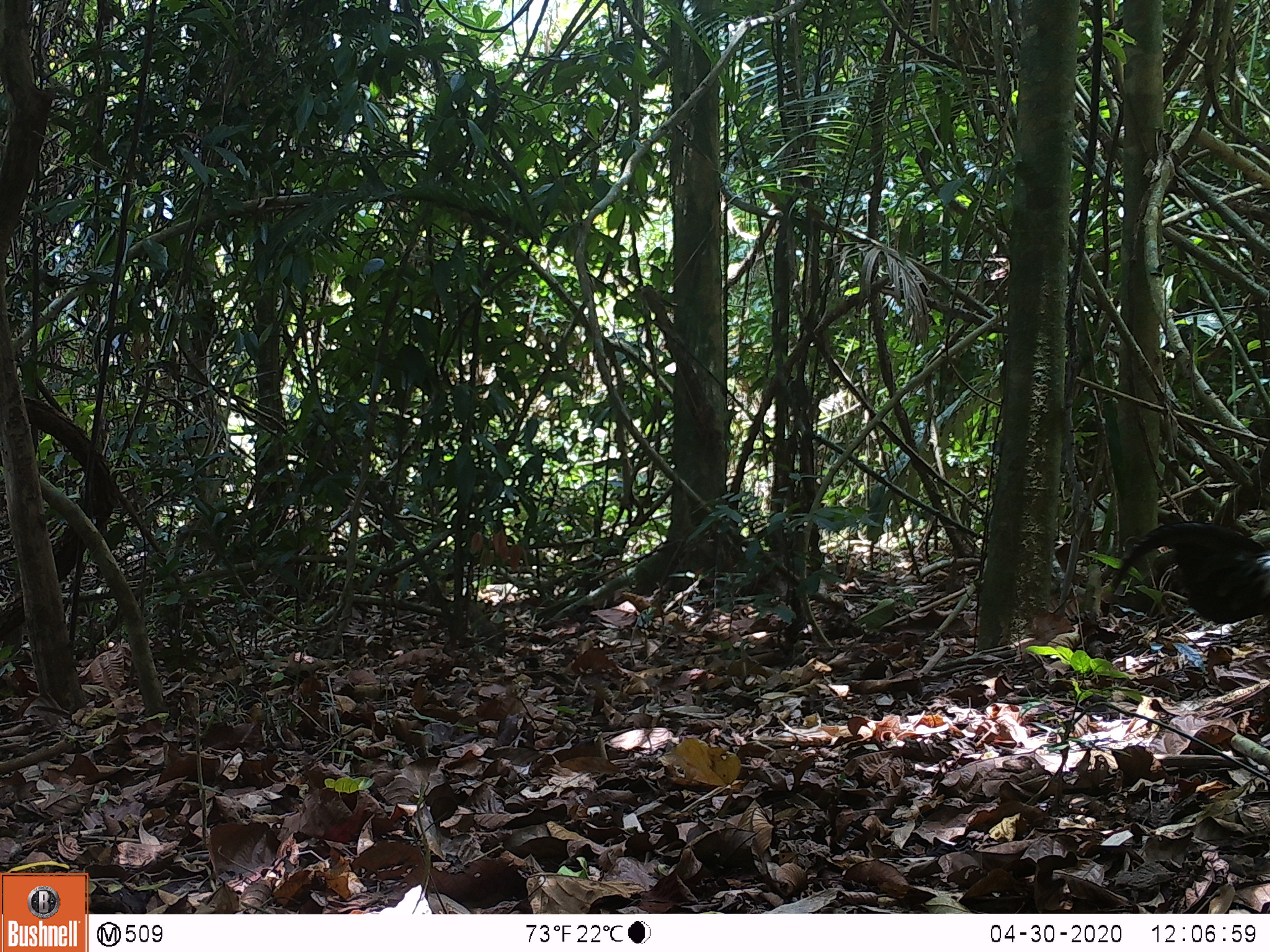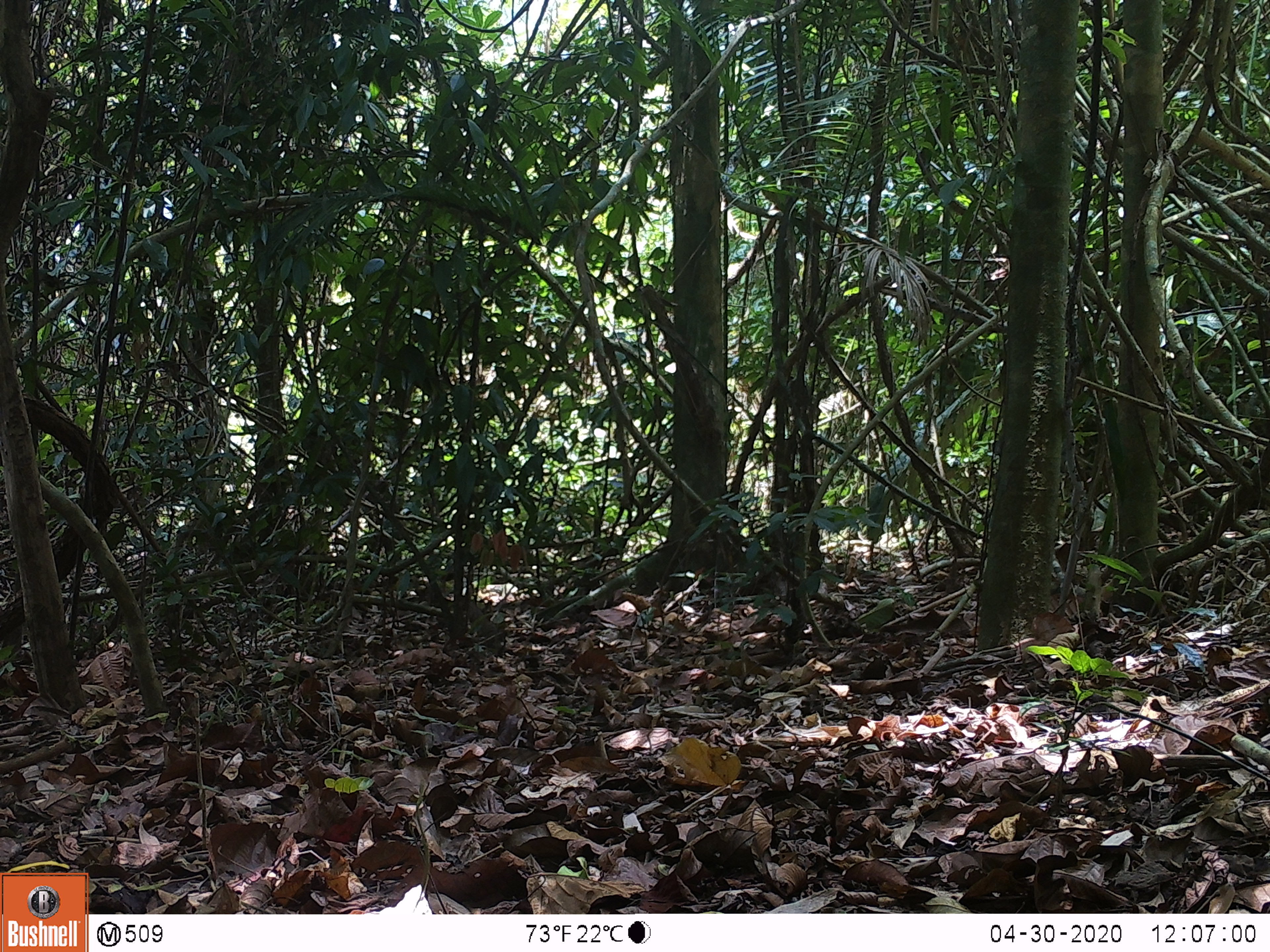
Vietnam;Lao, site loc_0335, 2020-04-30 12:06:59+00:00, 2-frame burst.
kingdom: Animalia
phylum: Chordata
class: Aves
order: Galliformes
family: Phasianidae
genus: Gallus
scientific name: Gallus gallus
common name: red junglefowl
Red junglefowl (Gallus gallus). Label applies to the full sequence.